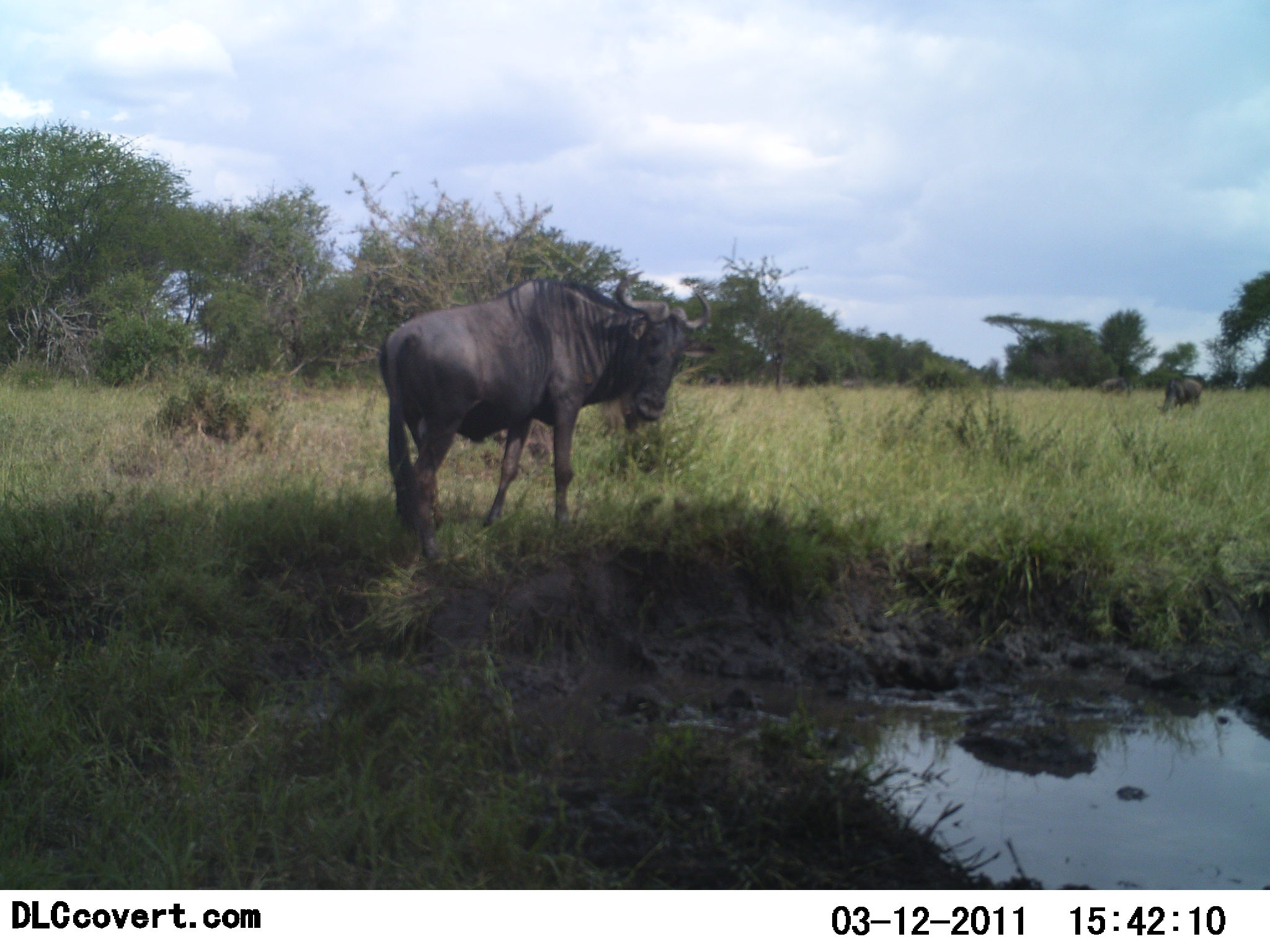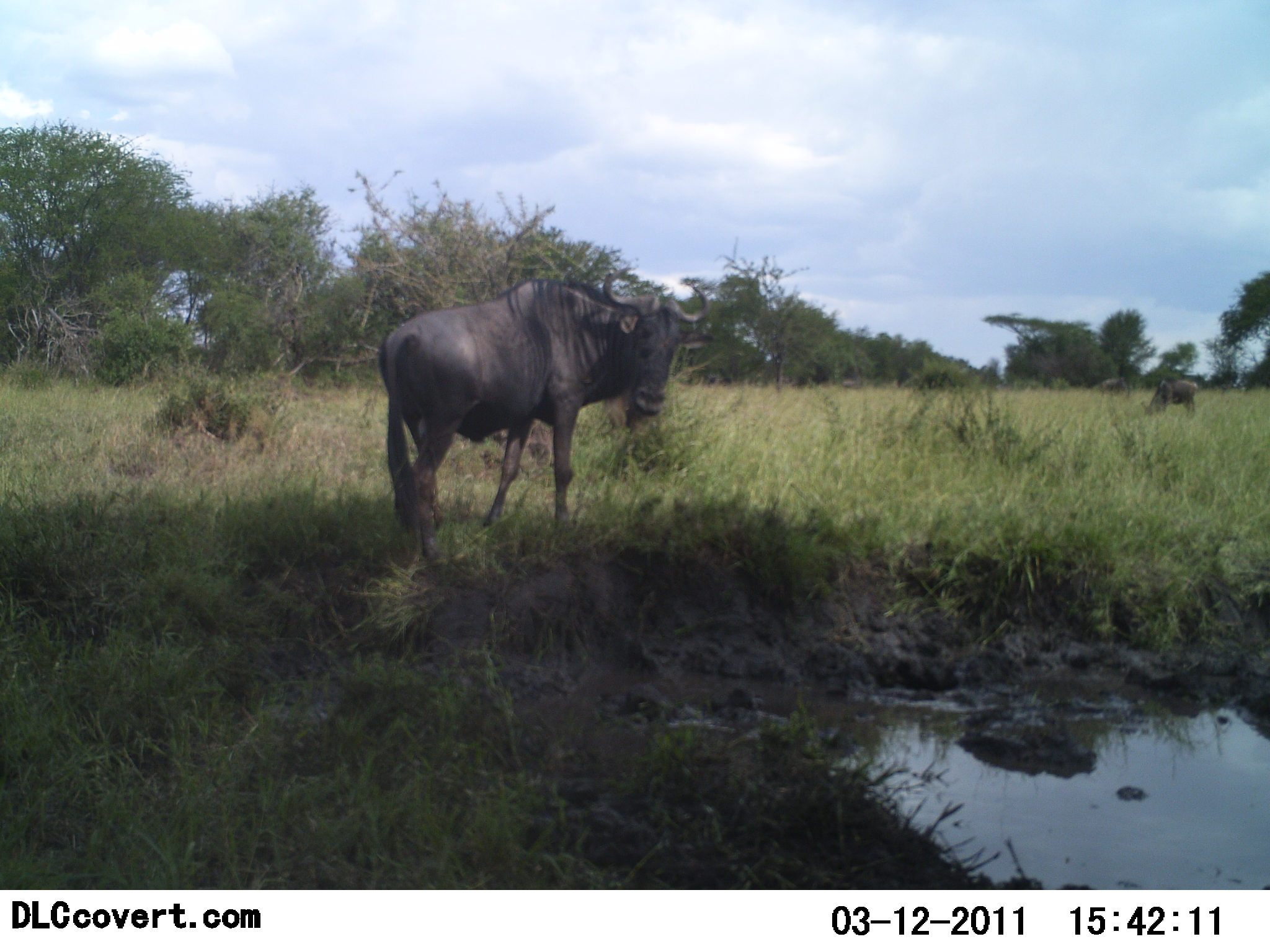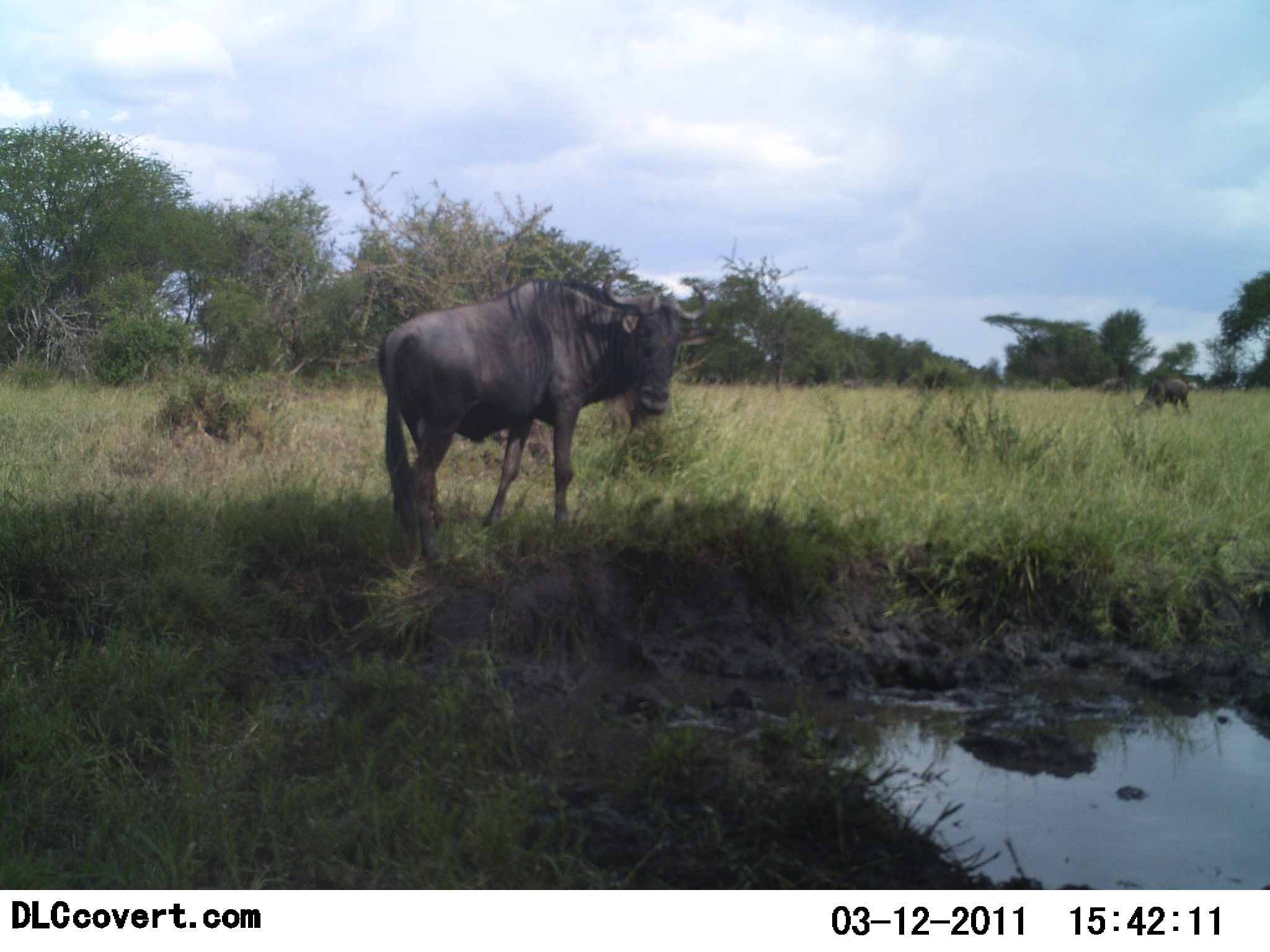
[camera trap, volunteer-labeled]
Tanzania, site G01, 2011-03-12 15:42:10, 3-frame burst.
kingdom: Animalia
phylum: Chordata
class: Mammalia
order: Artiodactyla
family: Bovidae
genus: Connochaetes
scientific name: Connochaetes taurinus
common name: blue wildebeest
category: wildebeest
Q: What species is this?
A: Wildebeest (blue wildebeest) (Connochaetes taurinus).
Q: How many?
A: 2.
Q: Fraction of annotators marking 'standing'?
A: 79%.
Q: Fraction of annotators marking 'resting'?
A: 7%.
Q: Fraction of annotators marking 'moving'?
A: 21%.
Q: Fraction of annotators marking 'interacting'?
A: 0%.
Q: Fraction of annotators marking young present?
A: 0%.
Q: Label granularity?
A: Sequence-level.